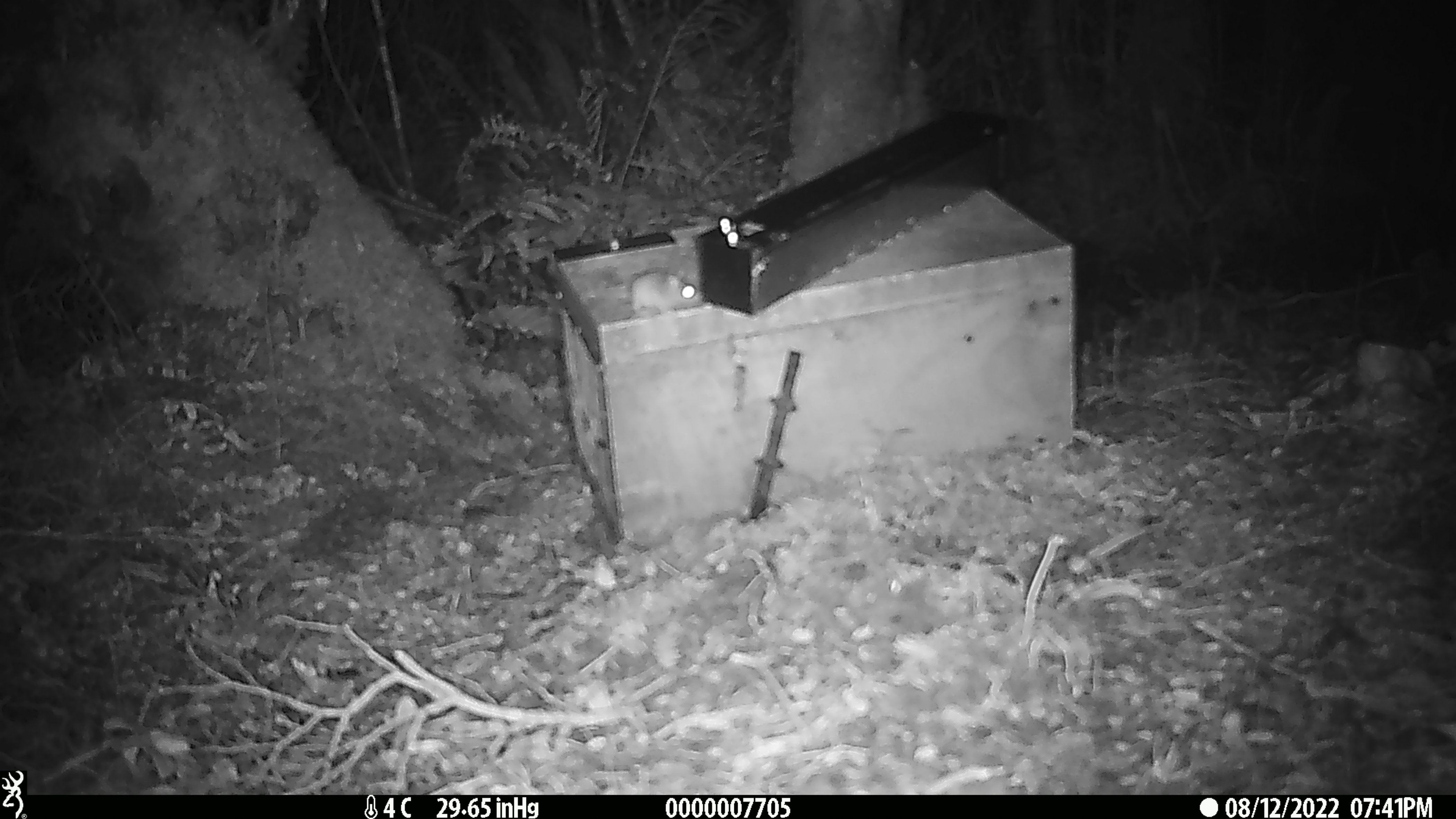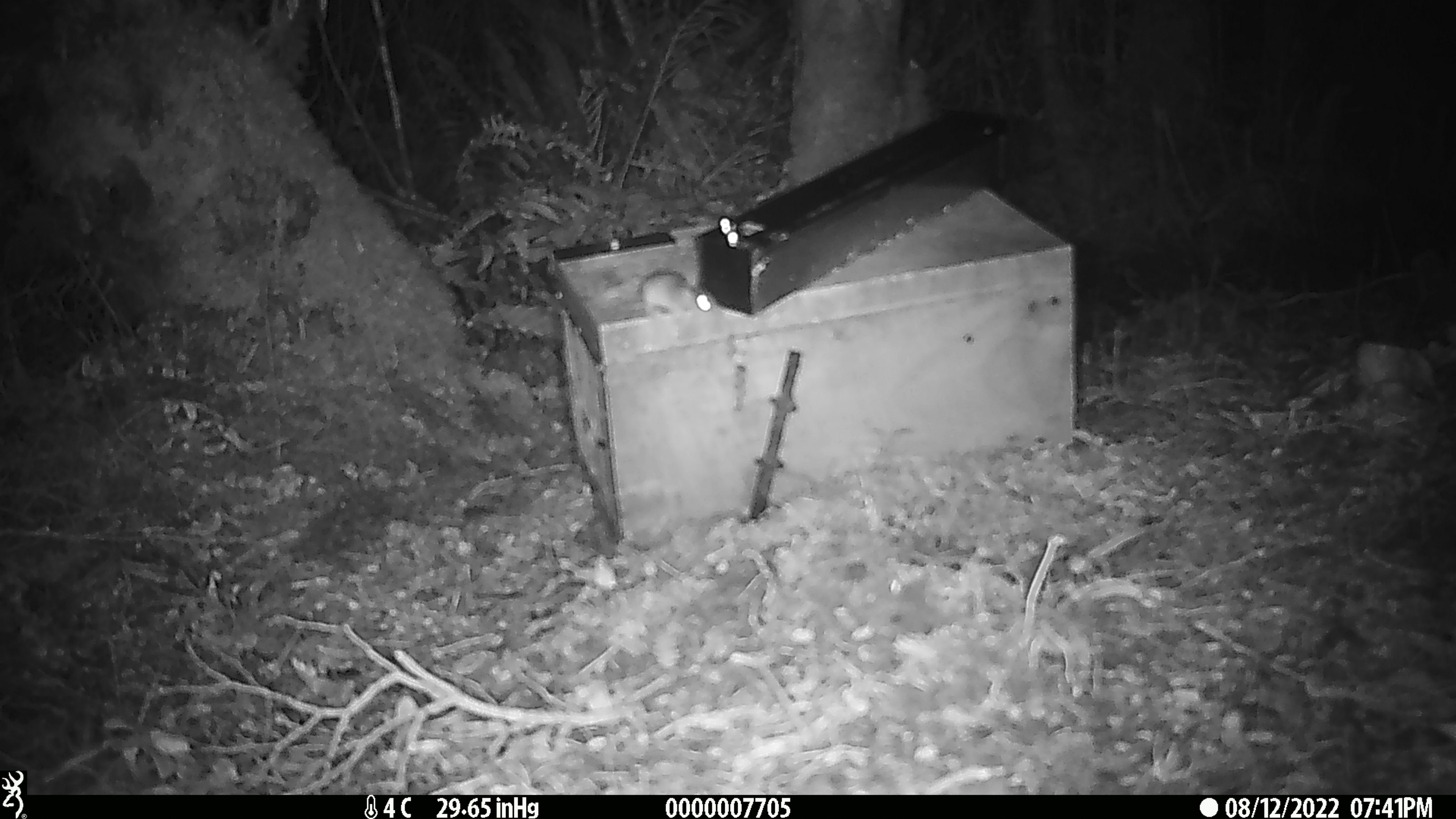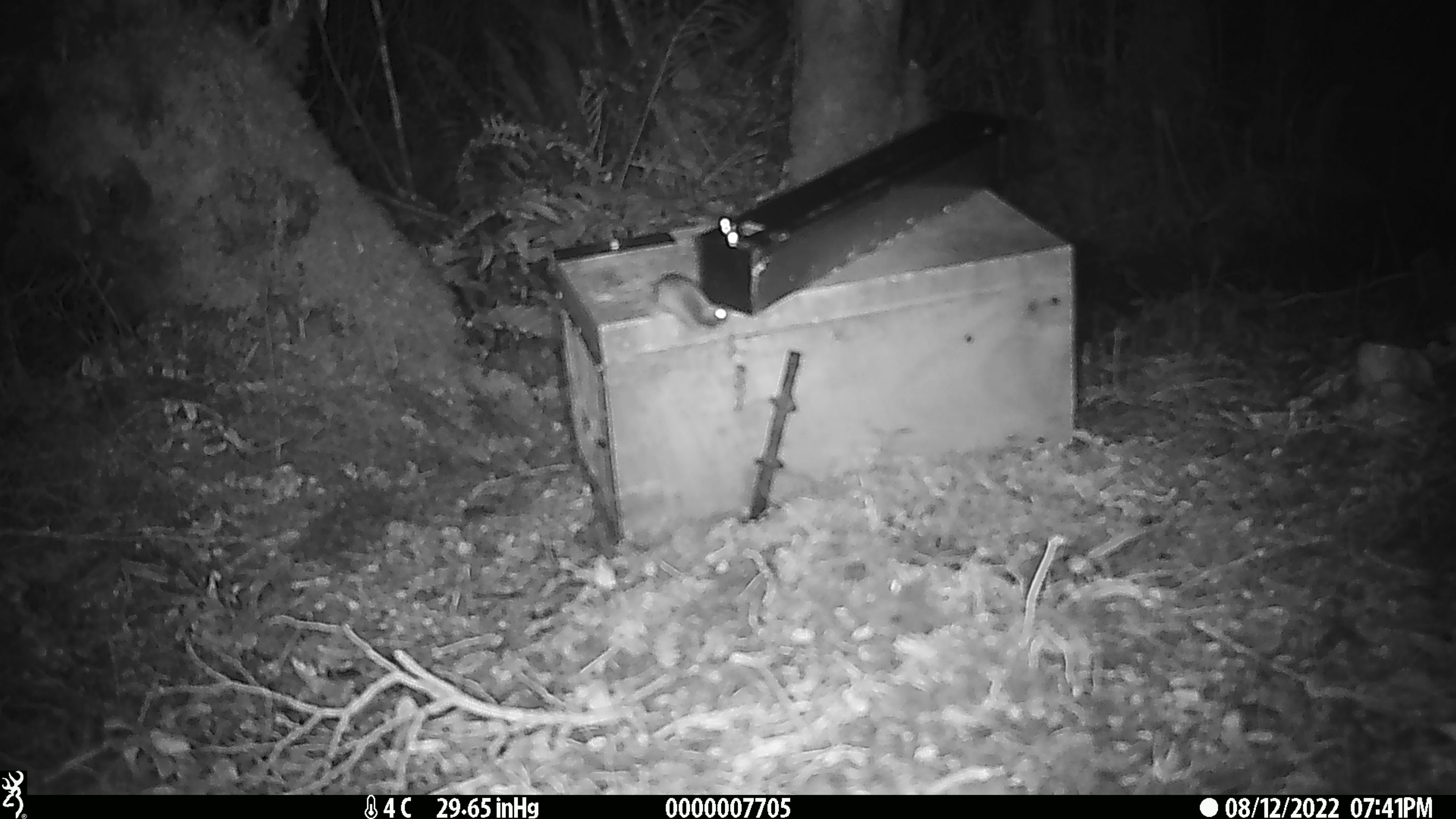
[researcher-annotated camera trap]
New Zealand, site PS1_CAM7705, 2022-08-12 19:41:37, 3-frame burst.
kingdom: Animalia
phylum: Chordata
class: Mammalia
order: Rodentia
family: Muridae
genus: Mus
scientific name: Mus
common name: mouse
Mouse (Mus).